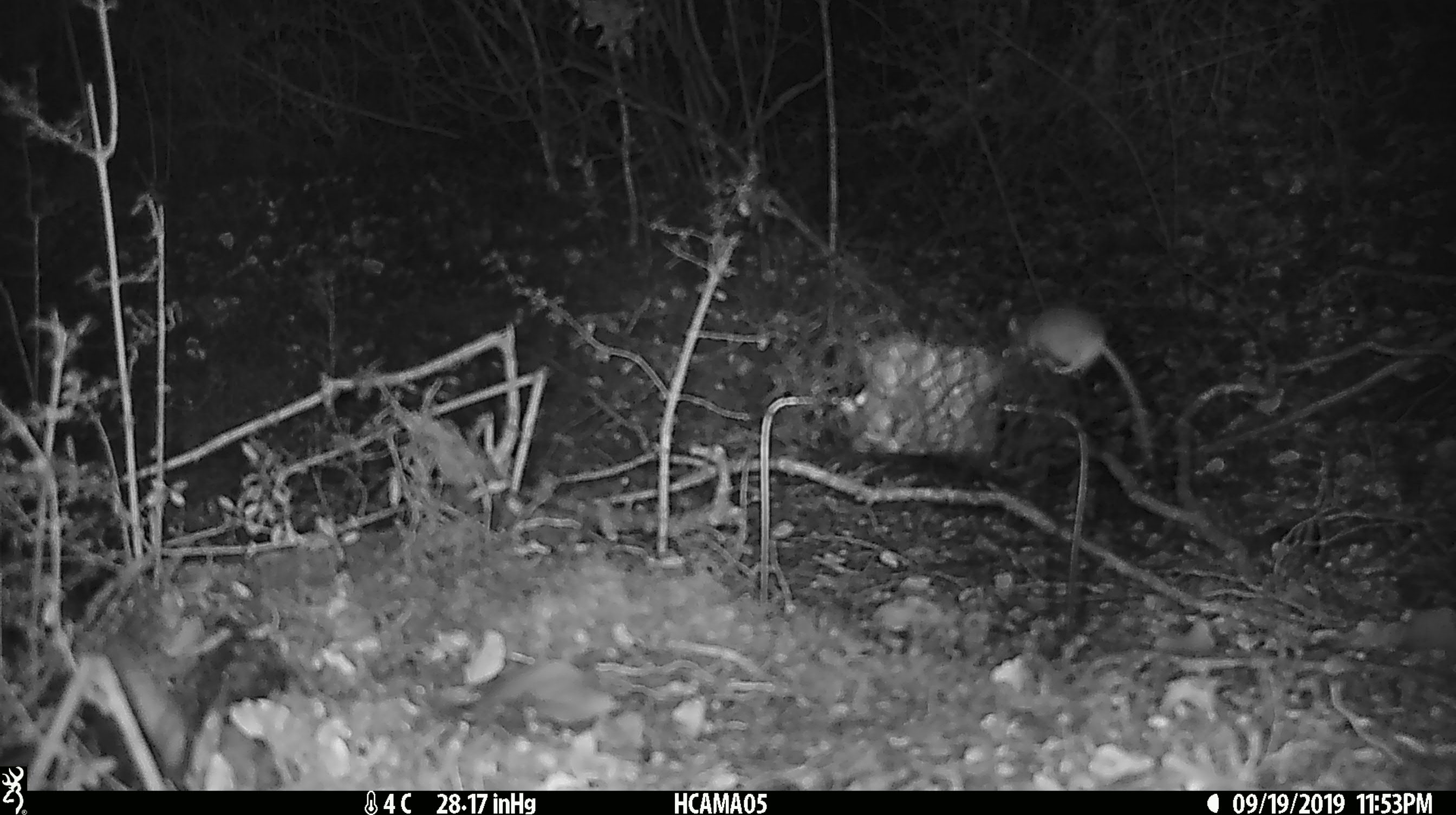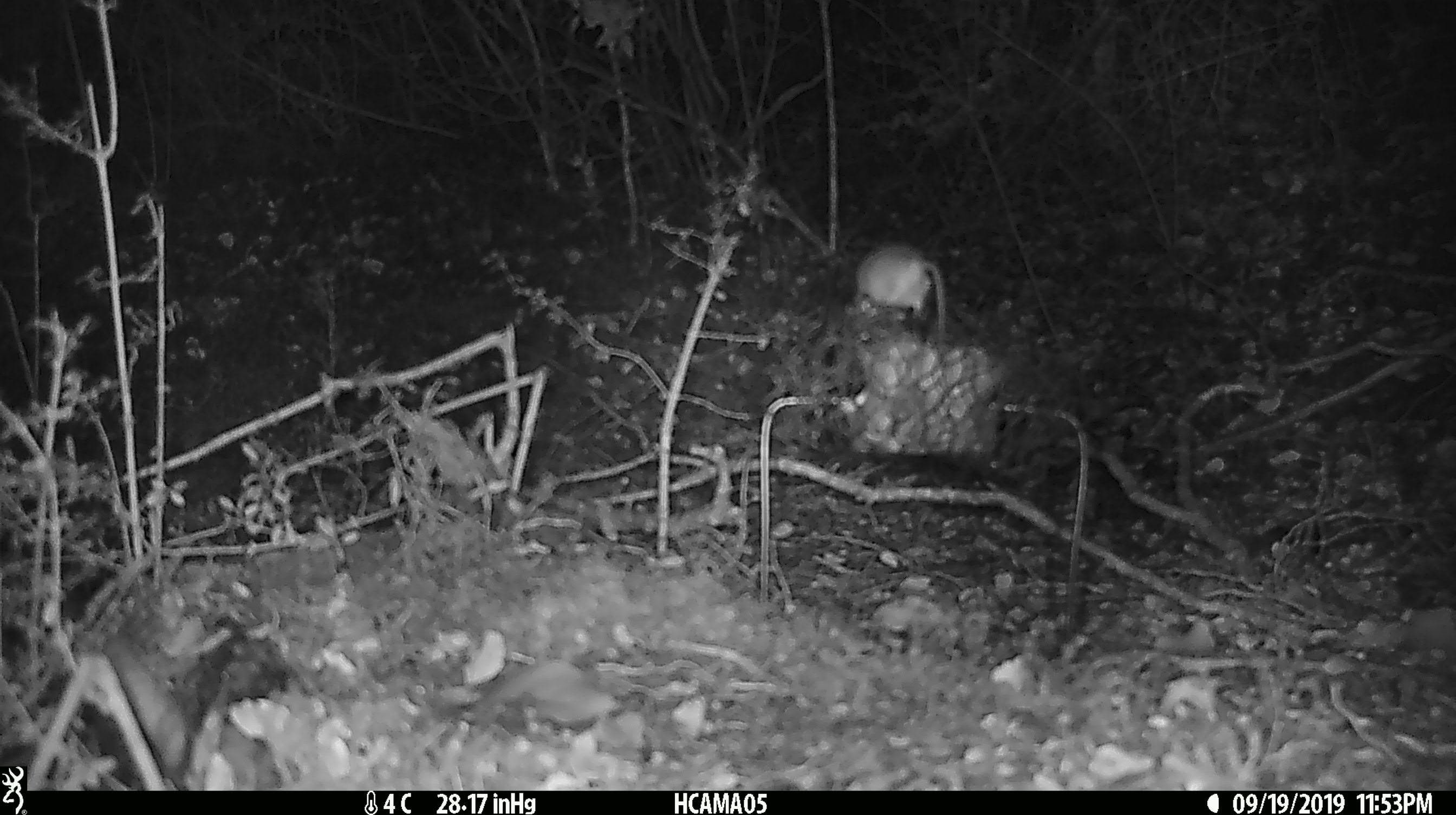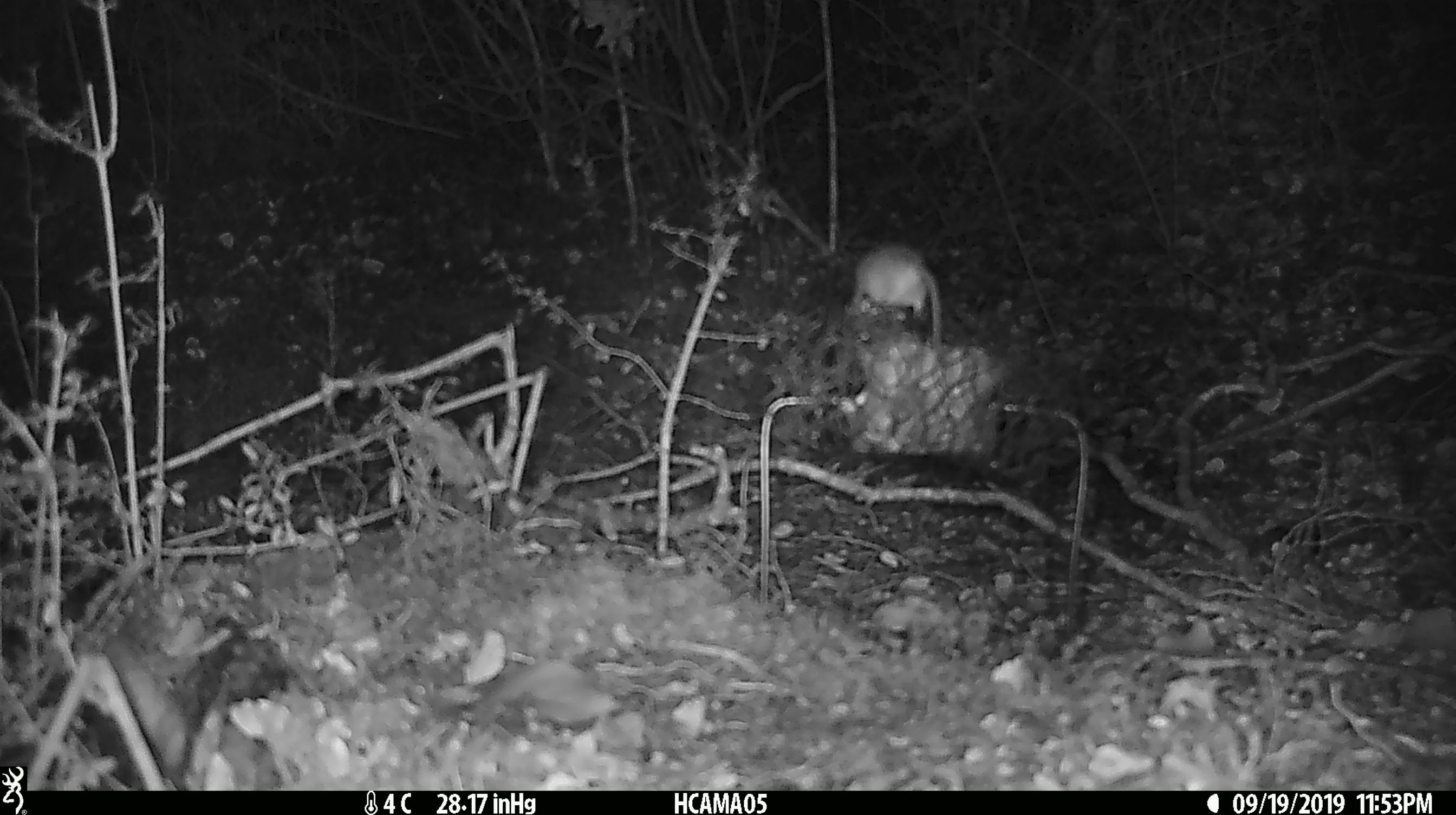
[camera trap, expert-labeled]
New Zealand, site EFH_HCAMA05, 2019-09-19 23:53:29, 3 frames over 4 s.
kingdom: Animalia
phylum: Chordata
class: Mammalia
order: Rodentia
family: Muridae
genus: Mus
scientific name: Mus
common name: mouse